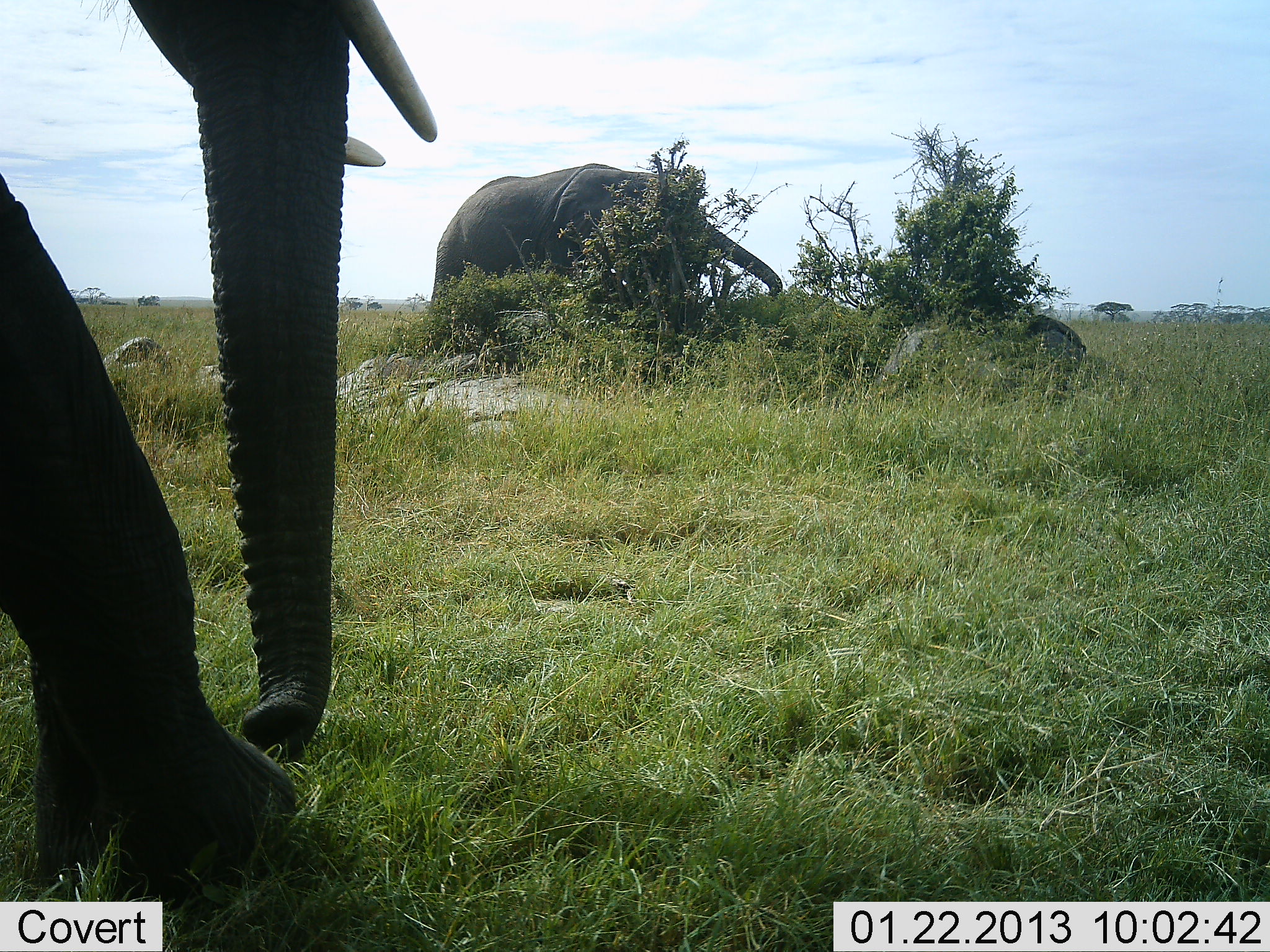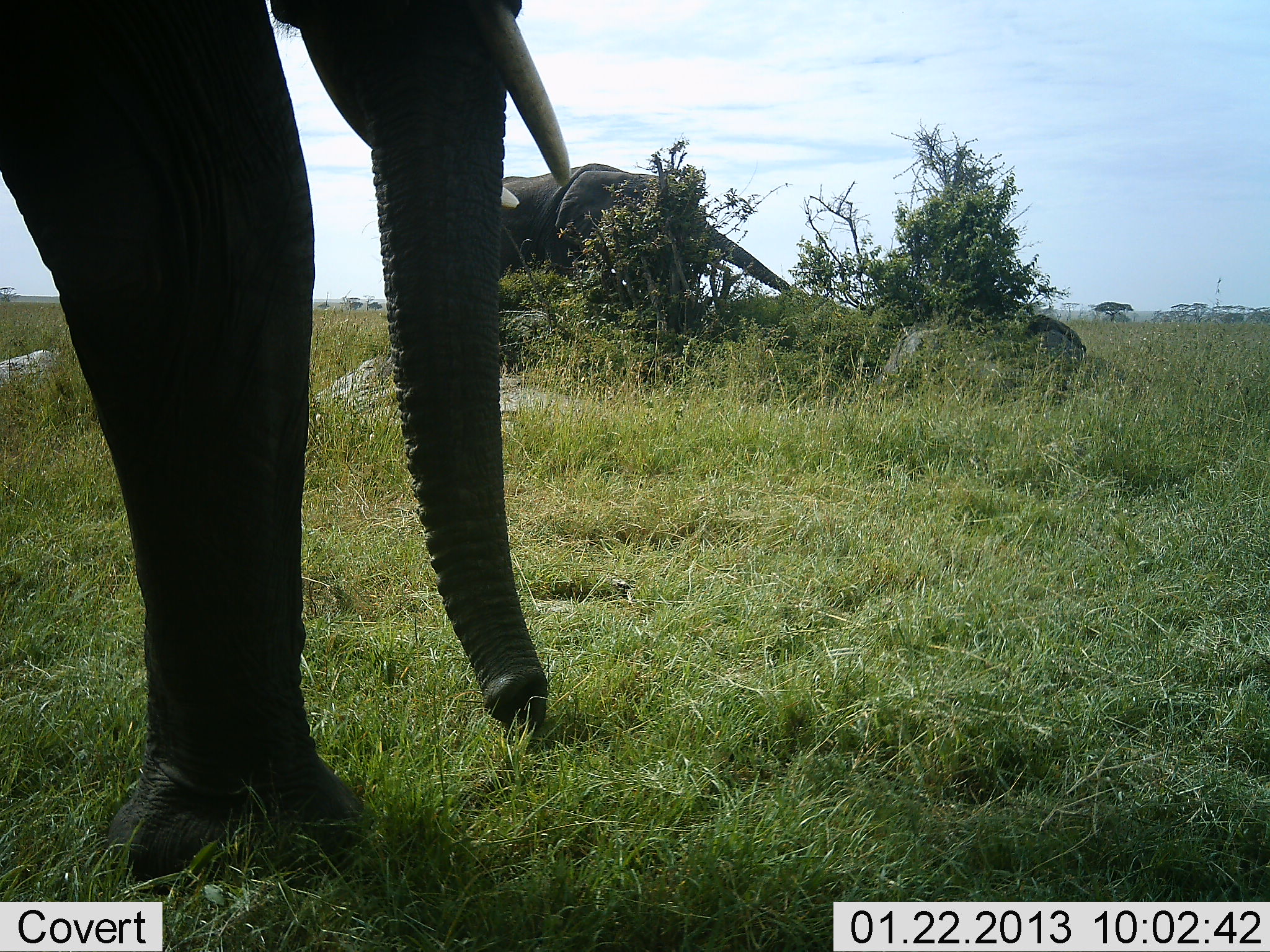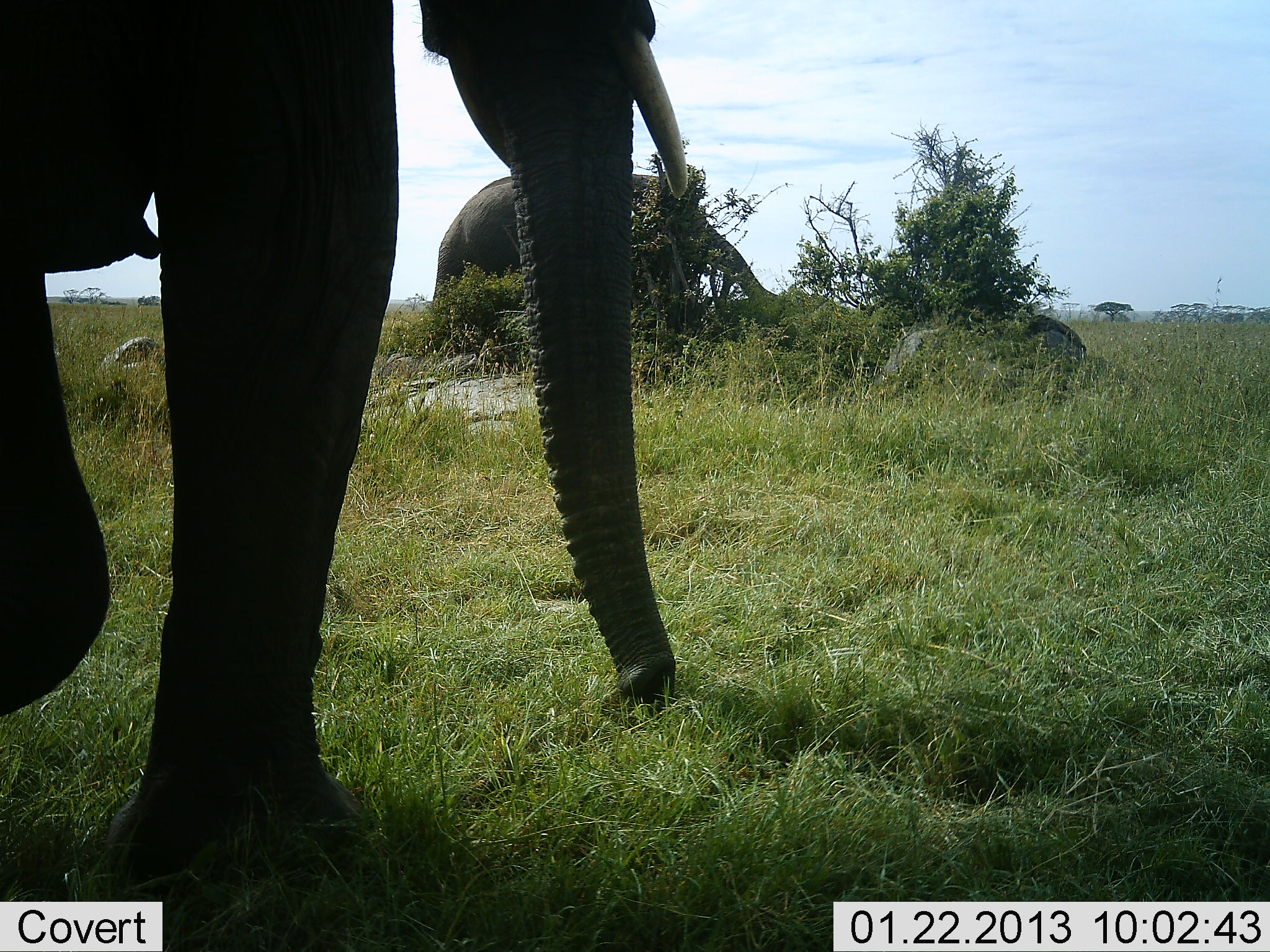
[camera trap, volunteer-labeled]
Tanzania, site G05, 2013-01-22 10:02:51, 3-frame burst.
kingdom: Animalia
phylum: Chordata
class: Mammalia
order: Proboscidea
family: Elephantidae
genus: Loxodonta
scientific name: Loxodonta africana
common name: african bush elephant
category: elephant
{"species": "elephant (african bush elephant) (Loxodonta africana)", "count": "2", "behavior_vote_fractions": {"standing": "37%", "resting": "0%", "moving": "81%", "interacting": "0%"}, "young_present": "0%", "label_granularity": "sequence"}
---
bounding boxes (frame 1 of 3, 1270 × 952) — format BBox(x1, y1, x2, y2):
animal: BBox(0, 1, 437, 904); BBox(427, 163, 781, 320)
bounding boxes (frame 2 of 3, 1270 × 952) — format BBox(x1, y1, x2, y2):
animal: BBox(1, 0, 569, 903); BBox(498, 161, 795, 296)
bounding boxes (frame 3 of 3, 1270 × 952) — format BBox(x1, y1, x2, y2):
animal: BBox(1, 0, 692, 917); BBox(434, 159, 782, 334)